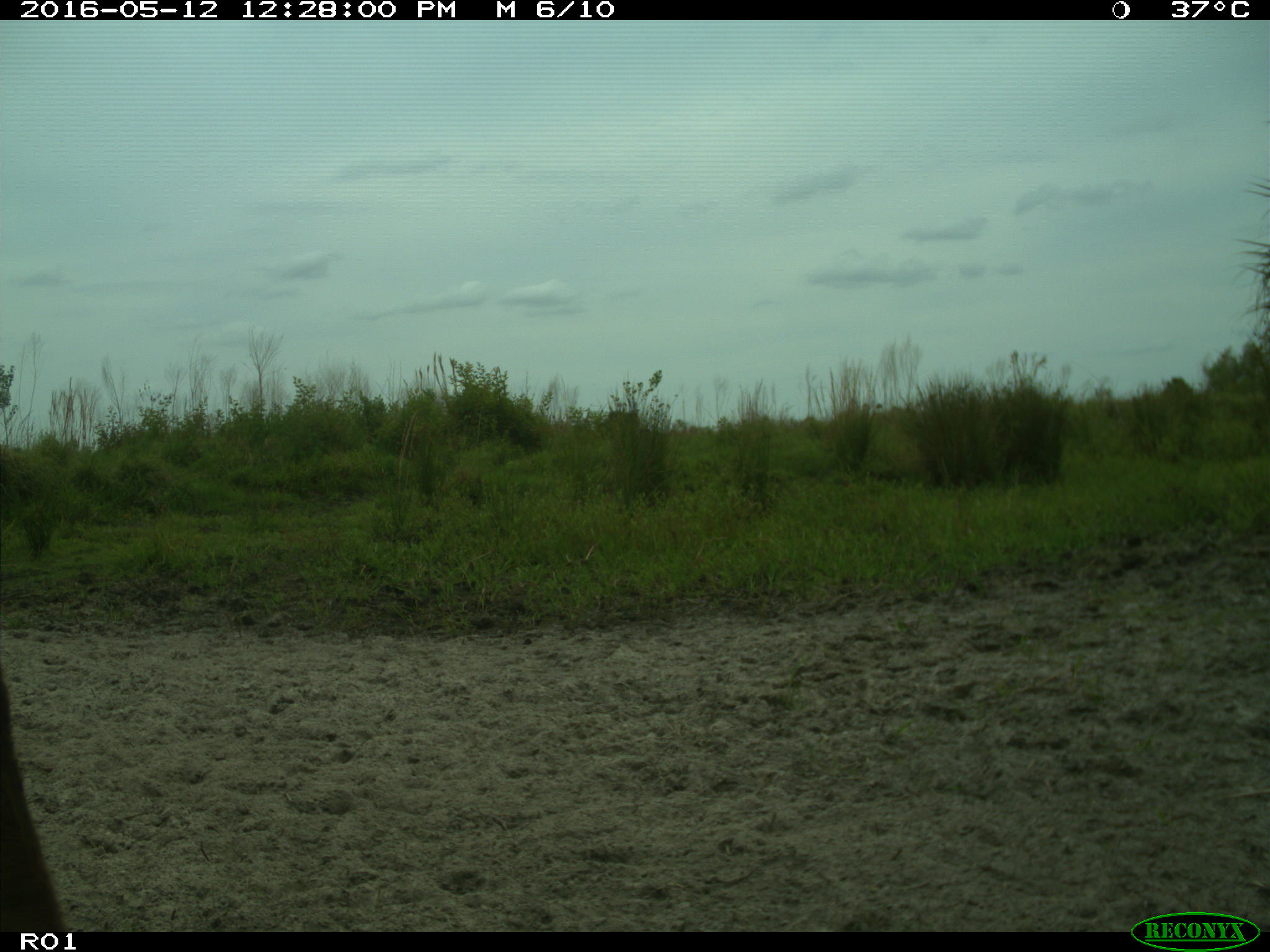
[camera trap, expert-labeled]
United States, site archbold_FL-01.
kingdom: Animalia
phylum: Chordata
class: Mammalia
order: Artiodactyla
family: Bovidae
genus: Bos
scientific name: Bos taurus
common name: domestic cow